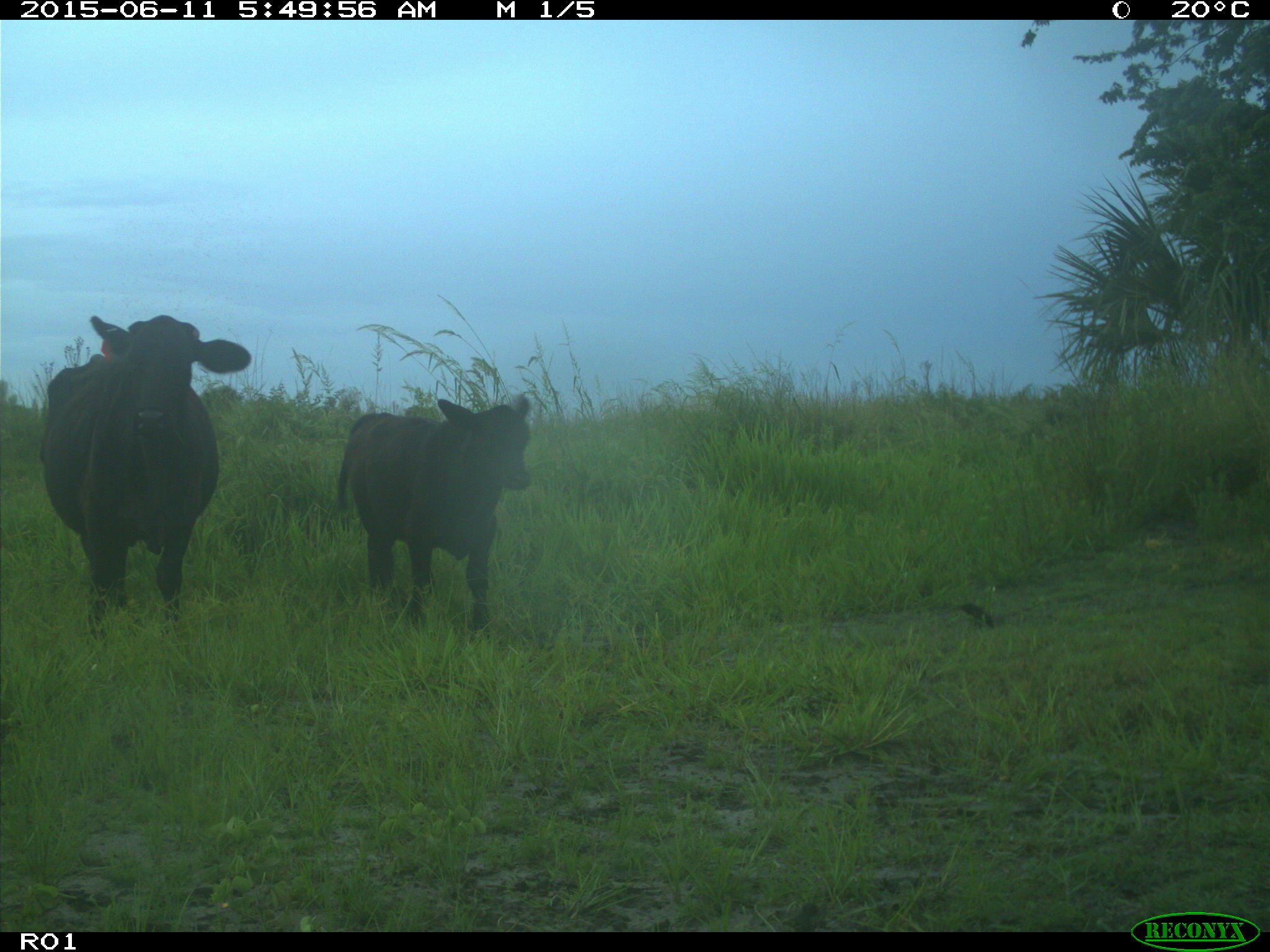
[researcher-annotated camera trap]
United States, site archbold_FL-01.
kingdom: Animalia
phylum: Chordata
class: Mammalia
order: Artiodactyla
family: Bovidae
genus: Bos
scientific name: Bos taurus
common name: domestic cow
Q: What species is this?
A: Bos taurus (domestic cow).